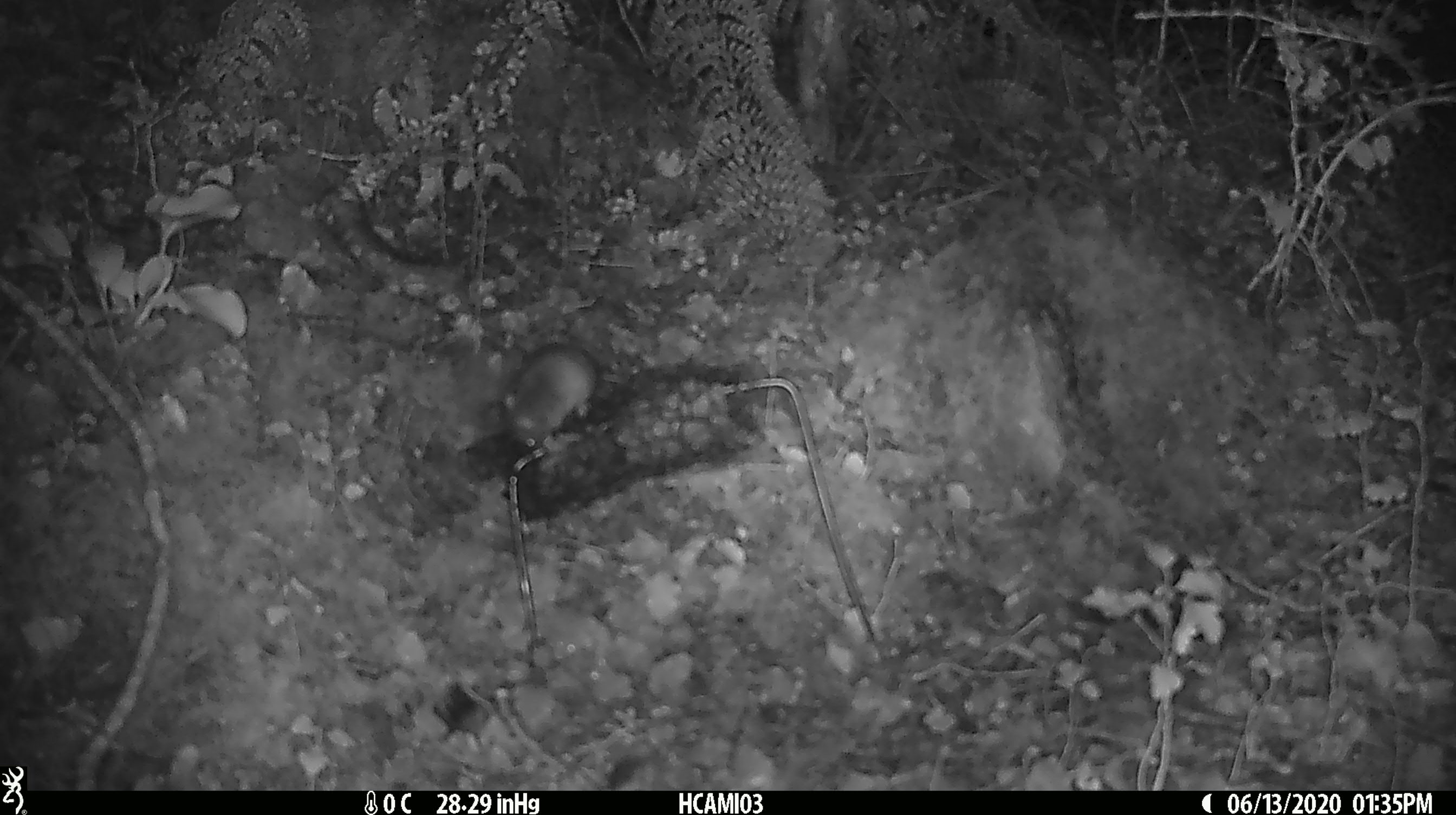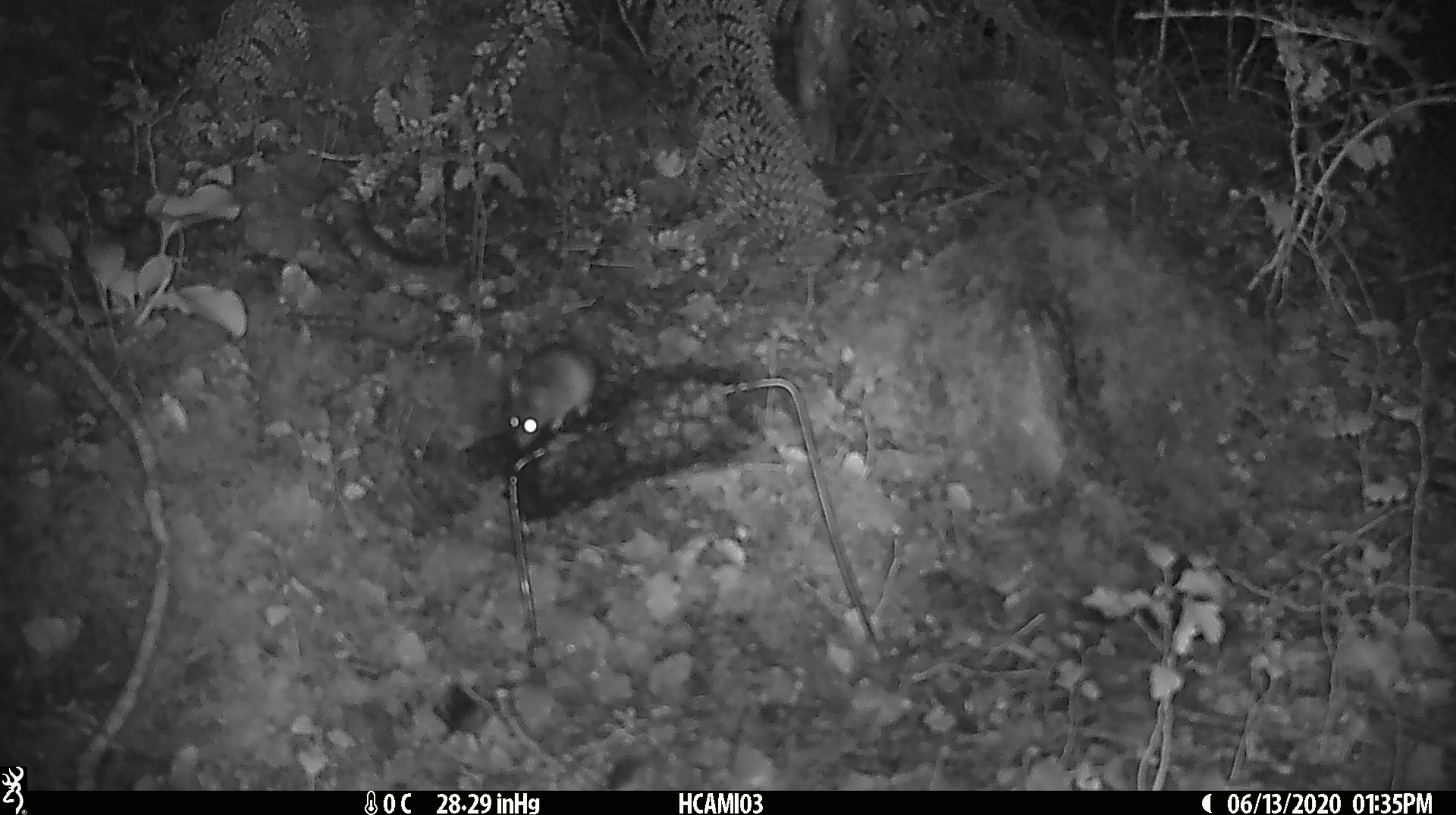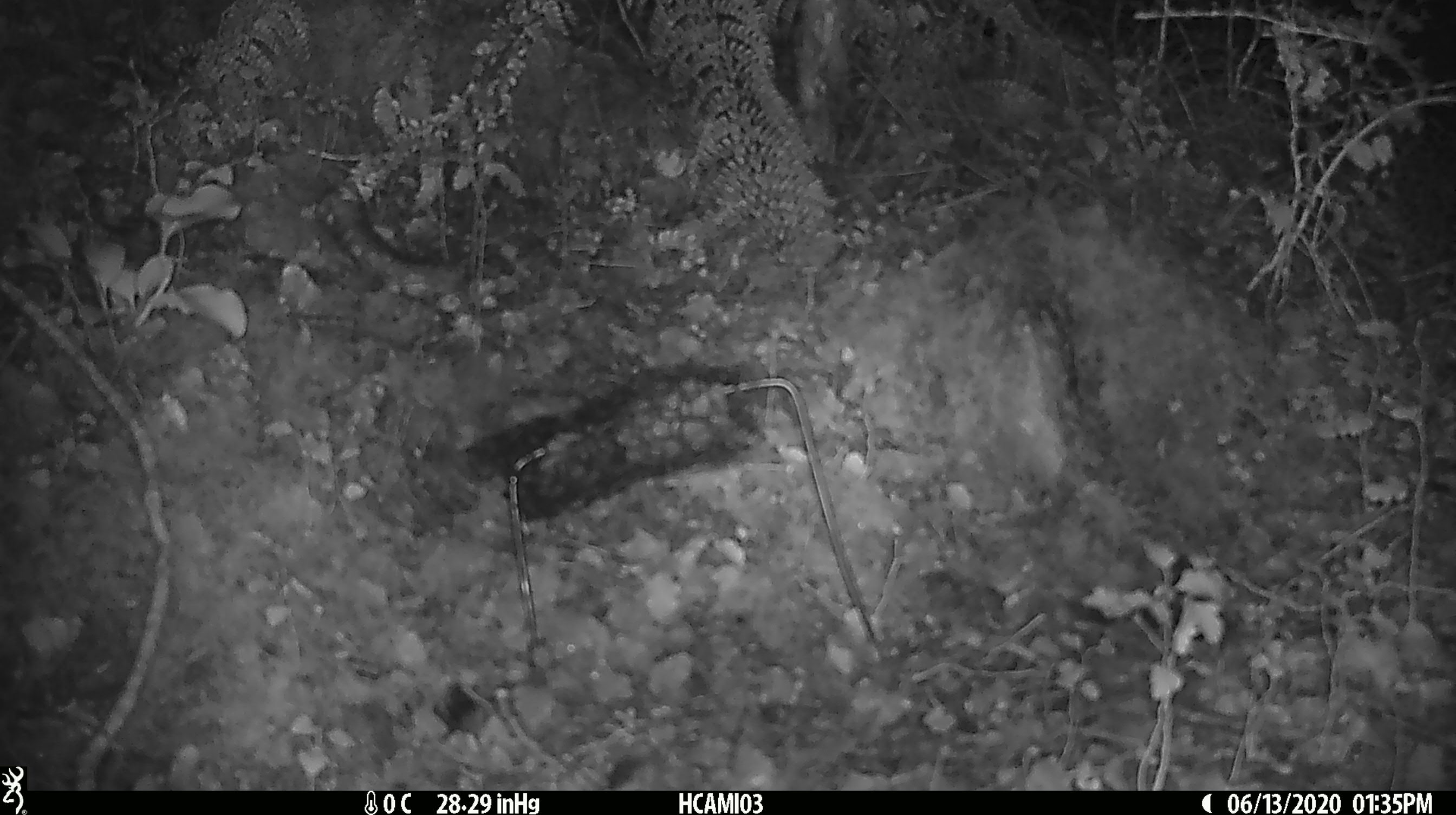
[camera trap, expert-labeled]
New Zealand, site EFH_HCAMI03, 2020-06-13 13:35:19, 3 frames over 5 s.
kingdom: Animalia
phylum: Chordata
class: Mammalia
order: Rodentia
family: Muridae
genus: Mus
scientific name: Mus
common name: mouse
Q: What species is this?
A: Mouse (Mus).